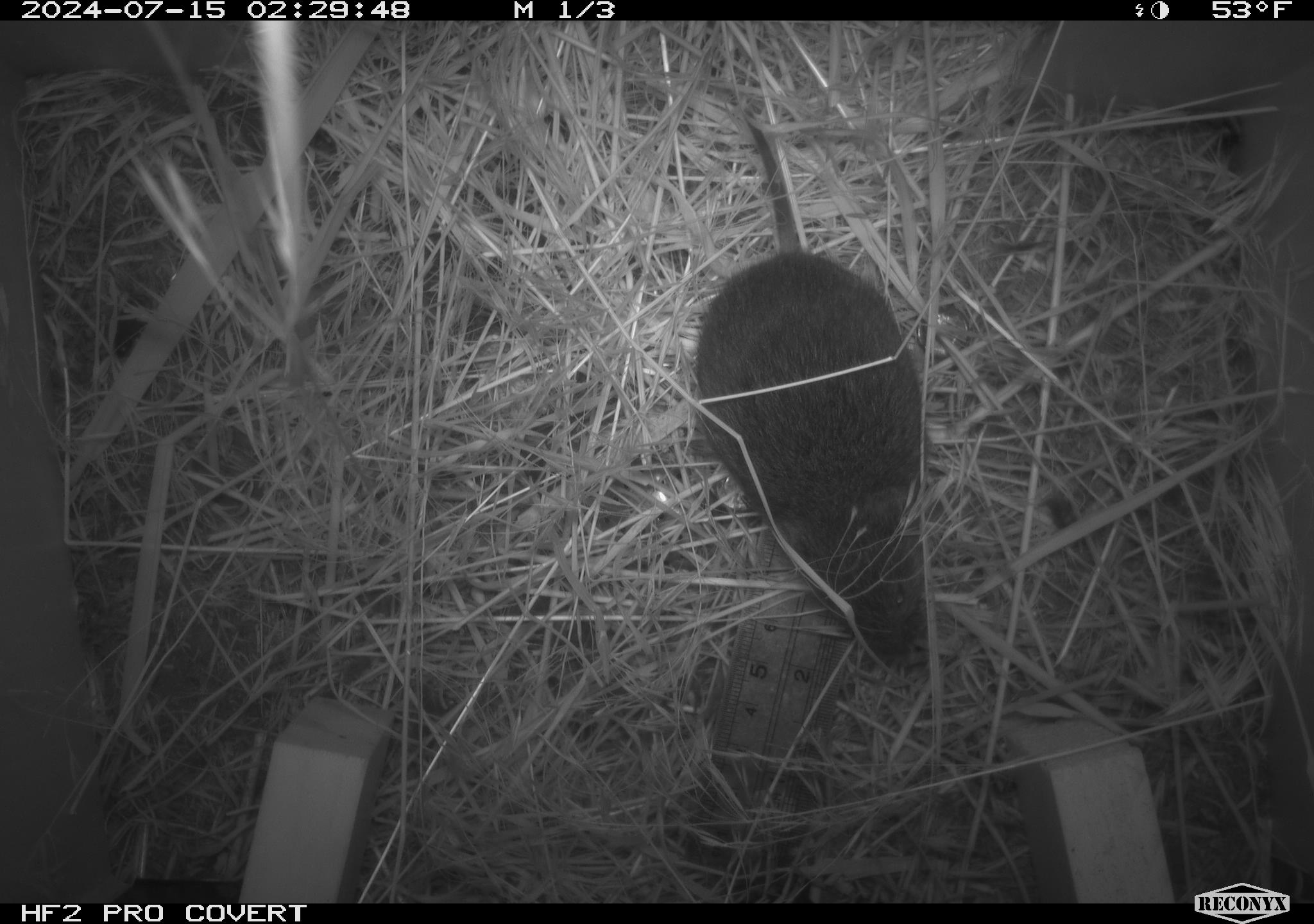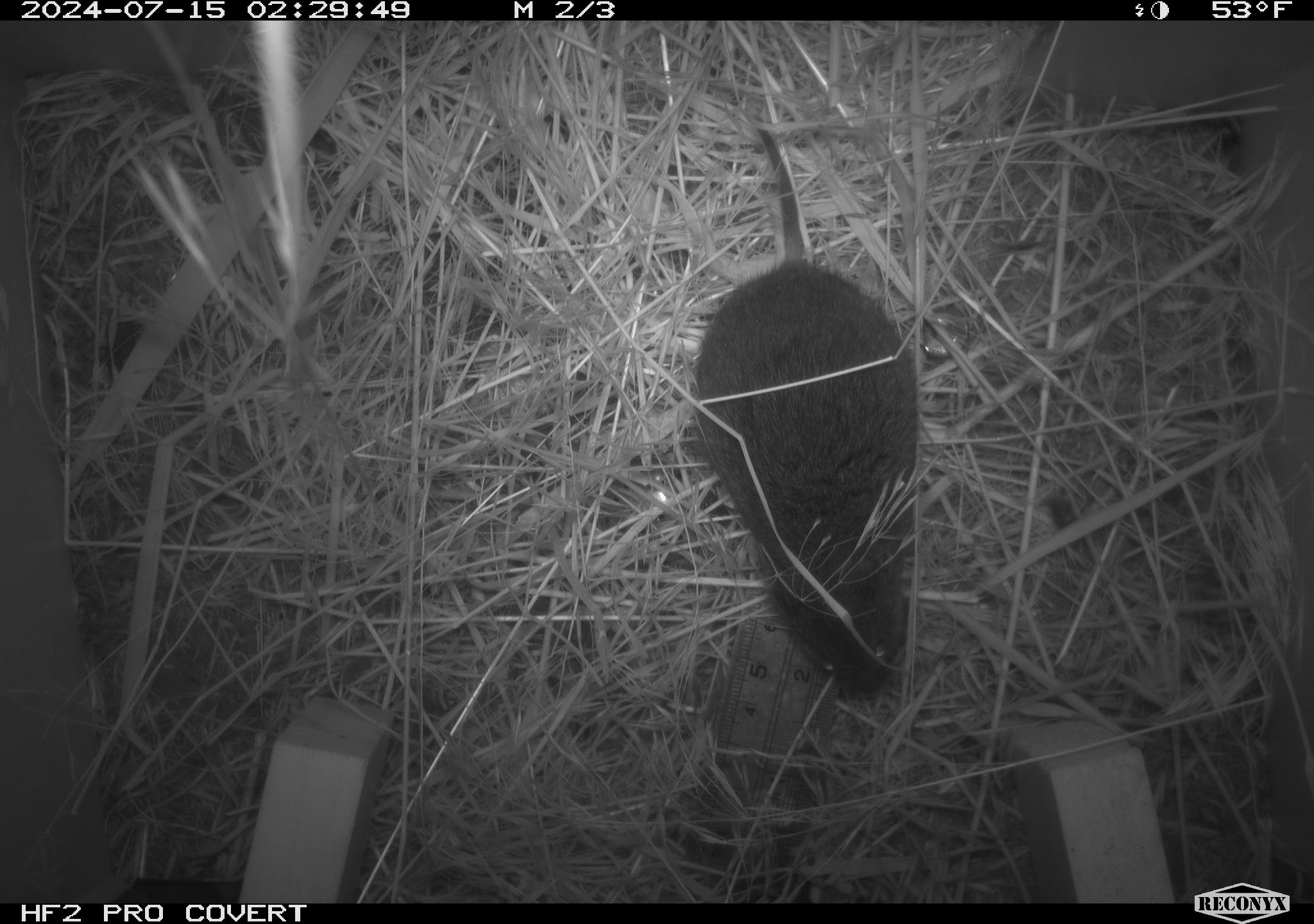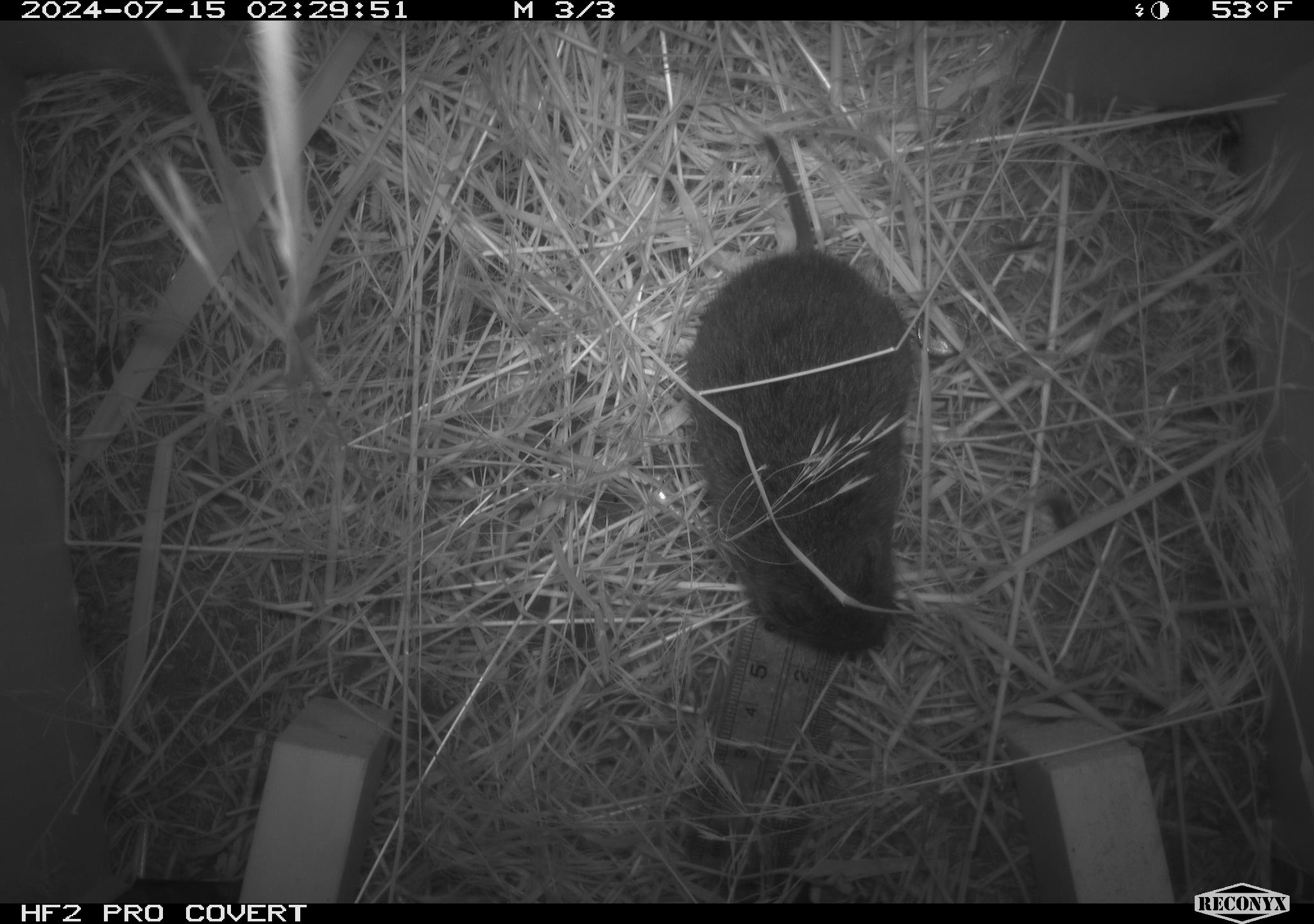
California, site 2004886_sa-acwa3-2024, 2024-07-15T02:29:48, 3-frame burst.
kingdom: Animalia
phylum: Chordata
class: Mammalia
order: Rodentia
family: Cricetidae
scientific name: Arvicolinae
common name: voles, lemmings, and muskrats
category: arvicolinae subfamily